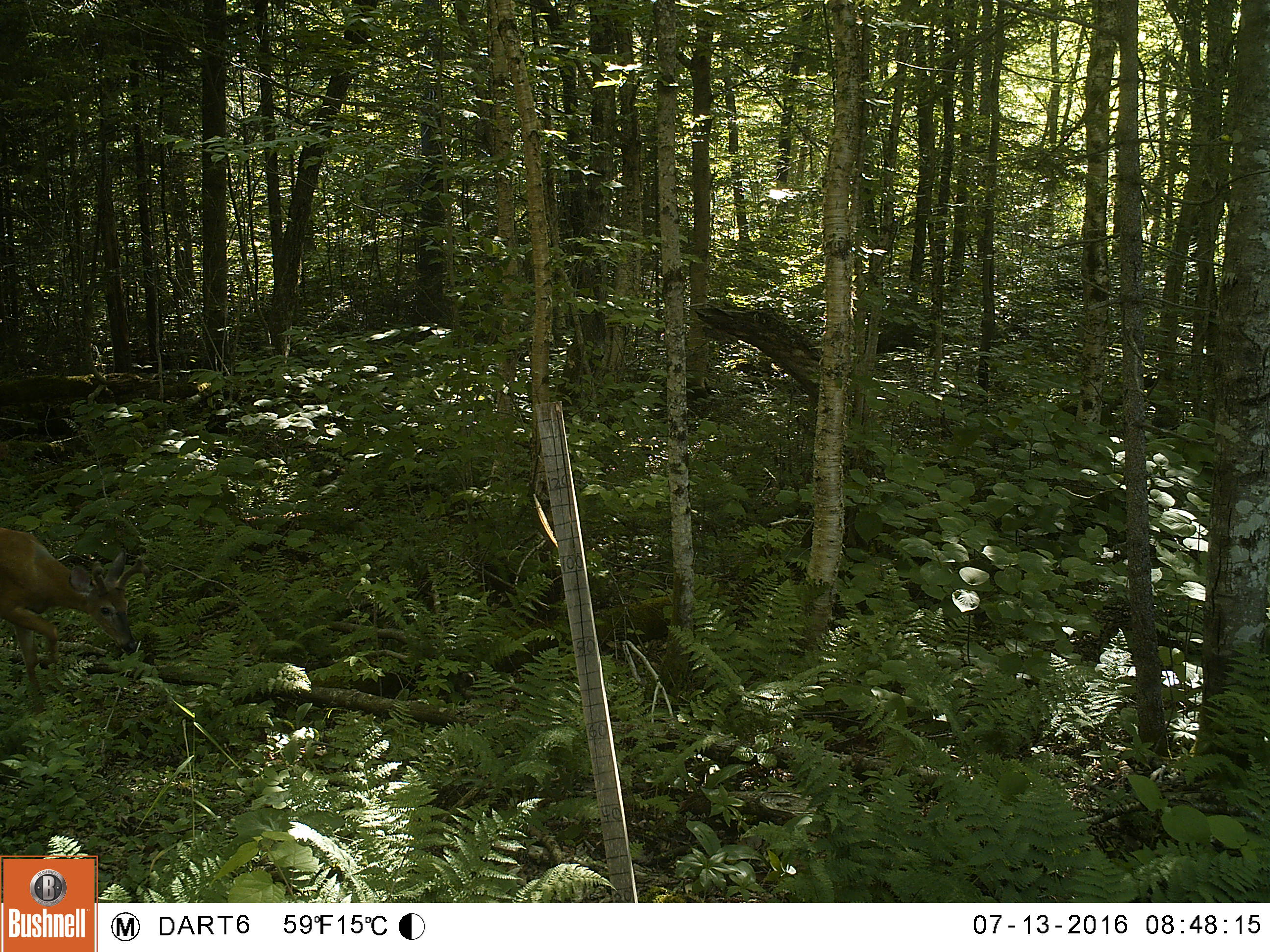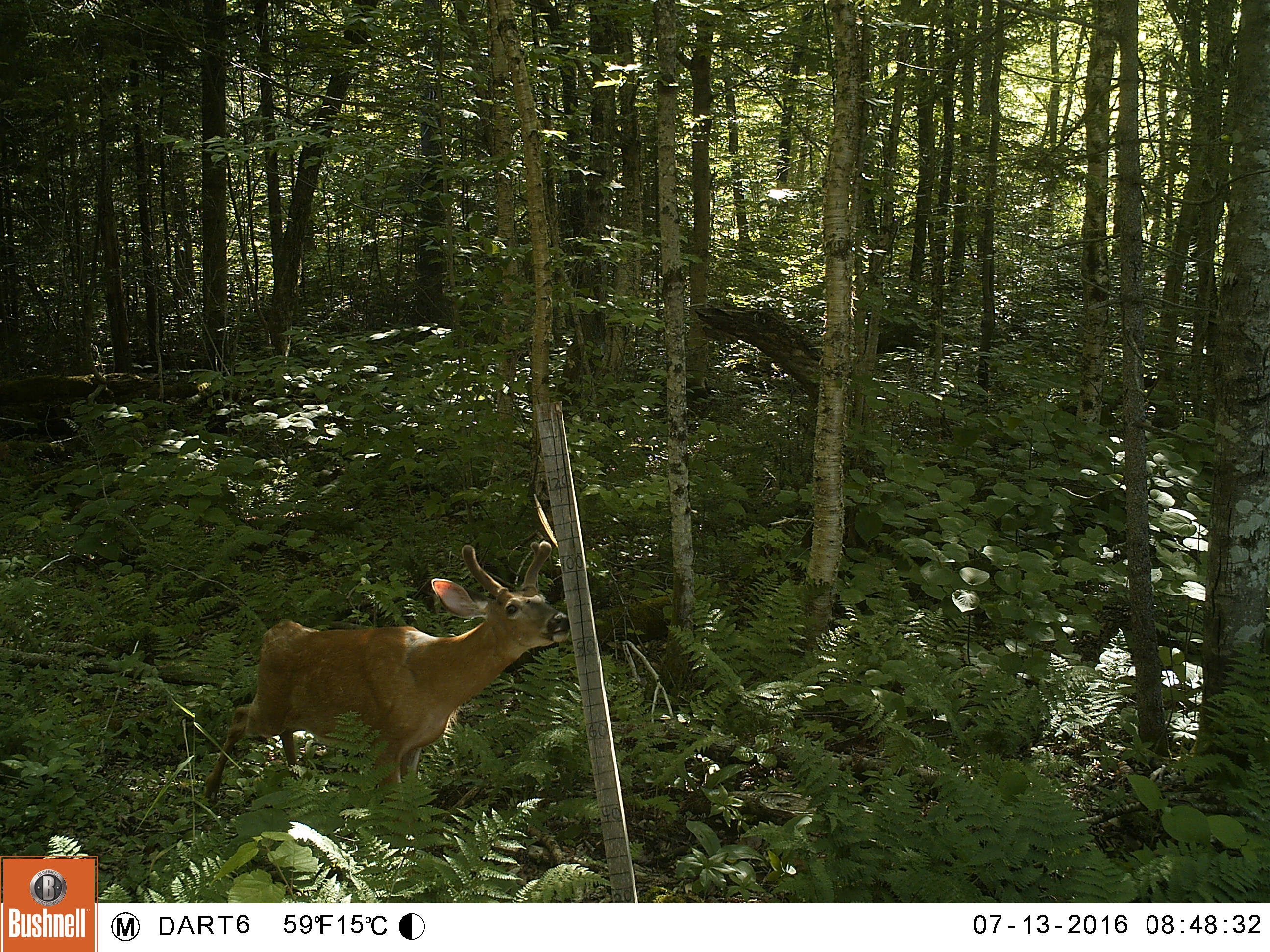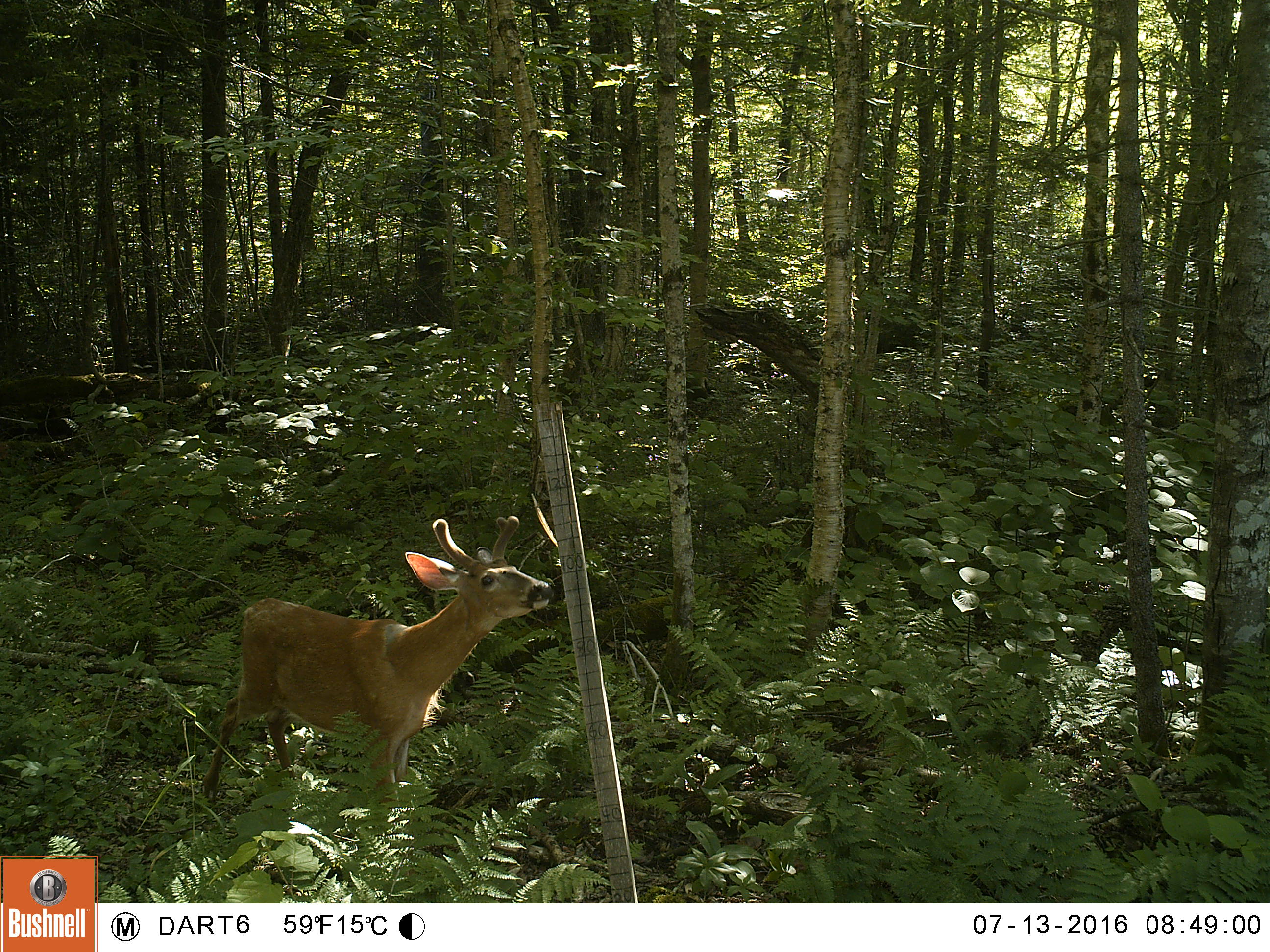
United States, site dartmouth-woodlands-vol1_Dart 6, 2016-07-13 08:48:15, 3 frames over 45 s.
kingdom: Animalia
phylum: Chordata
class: Mammalia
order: Artiodactyla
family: Cervidae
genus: Odocoileus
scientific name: Odocoileus virginianus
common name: white-tailed deer